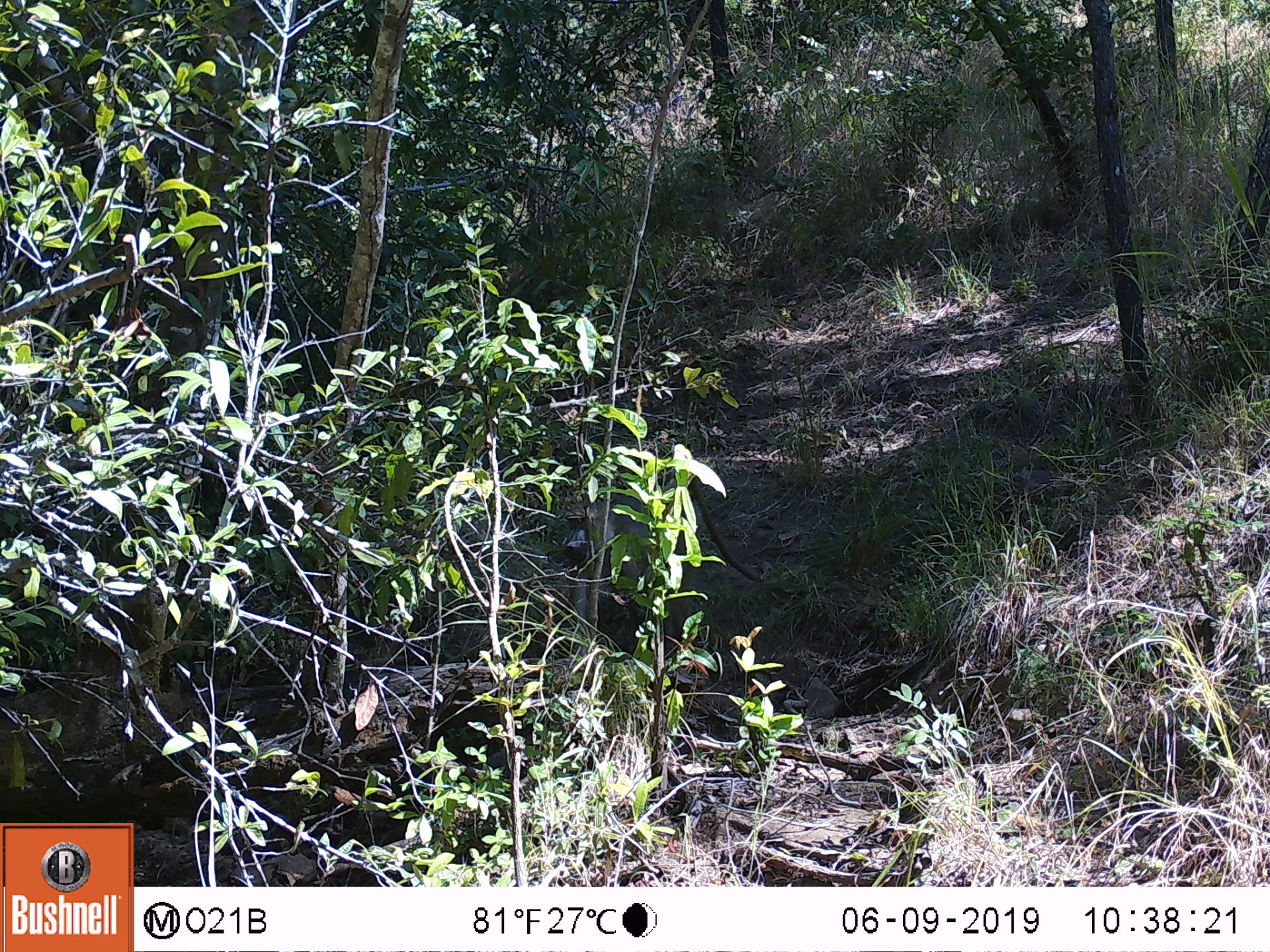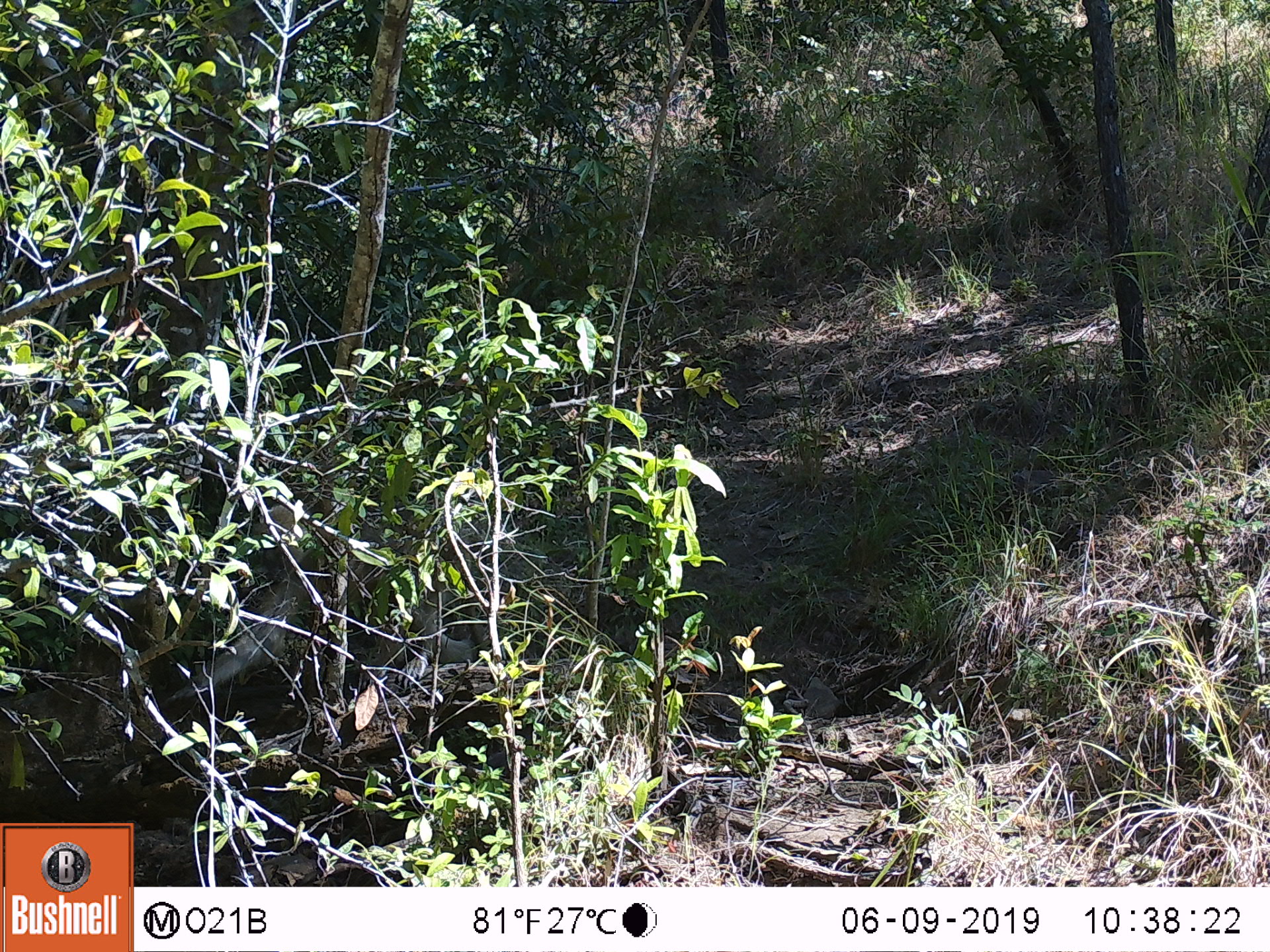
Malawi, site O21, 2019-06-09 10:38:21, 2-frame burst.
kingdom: Animalia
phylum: Chordata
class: Mammalia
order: Primates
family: Cercopithecidae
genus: Papio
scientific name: Papio cynocephalus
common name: yellow baboon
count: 1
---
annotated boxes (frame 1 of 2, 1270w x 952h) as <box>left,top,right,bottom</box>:
yellow baboon: <box>543,440,779,642</box>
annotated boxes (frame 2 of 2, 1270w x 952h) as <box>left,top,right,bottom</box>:
yellow baboon: <box>157,483,523,708</box>